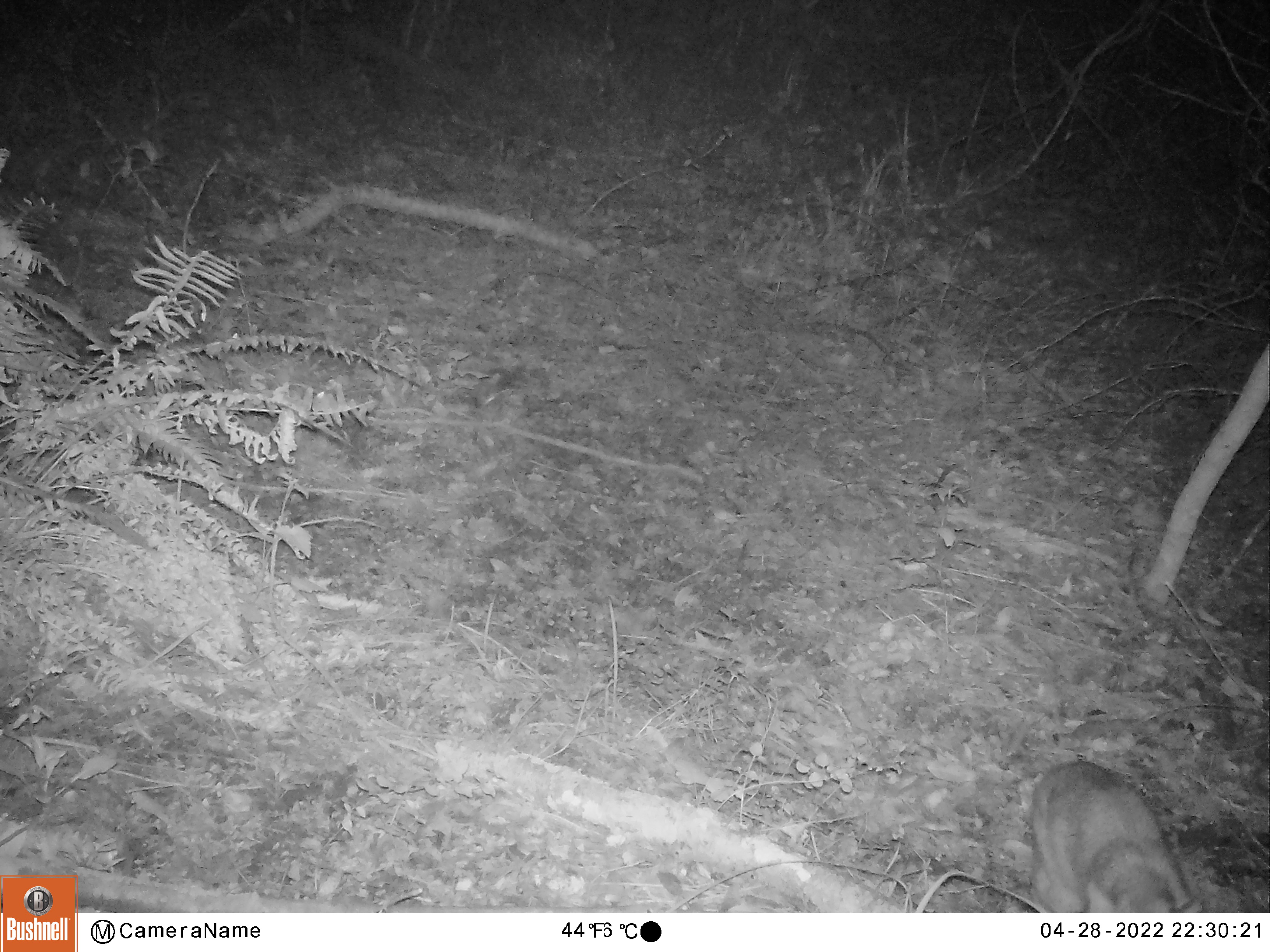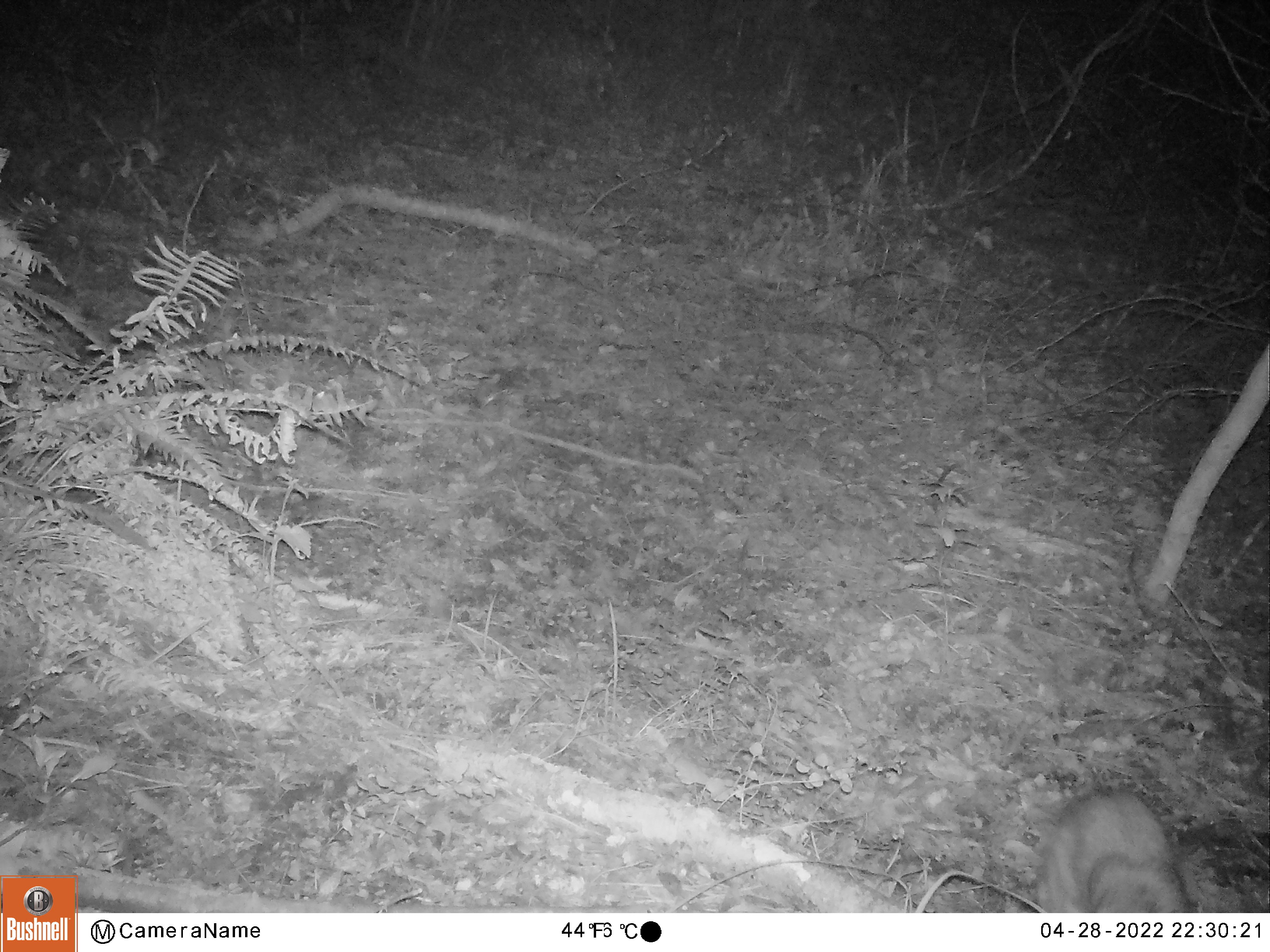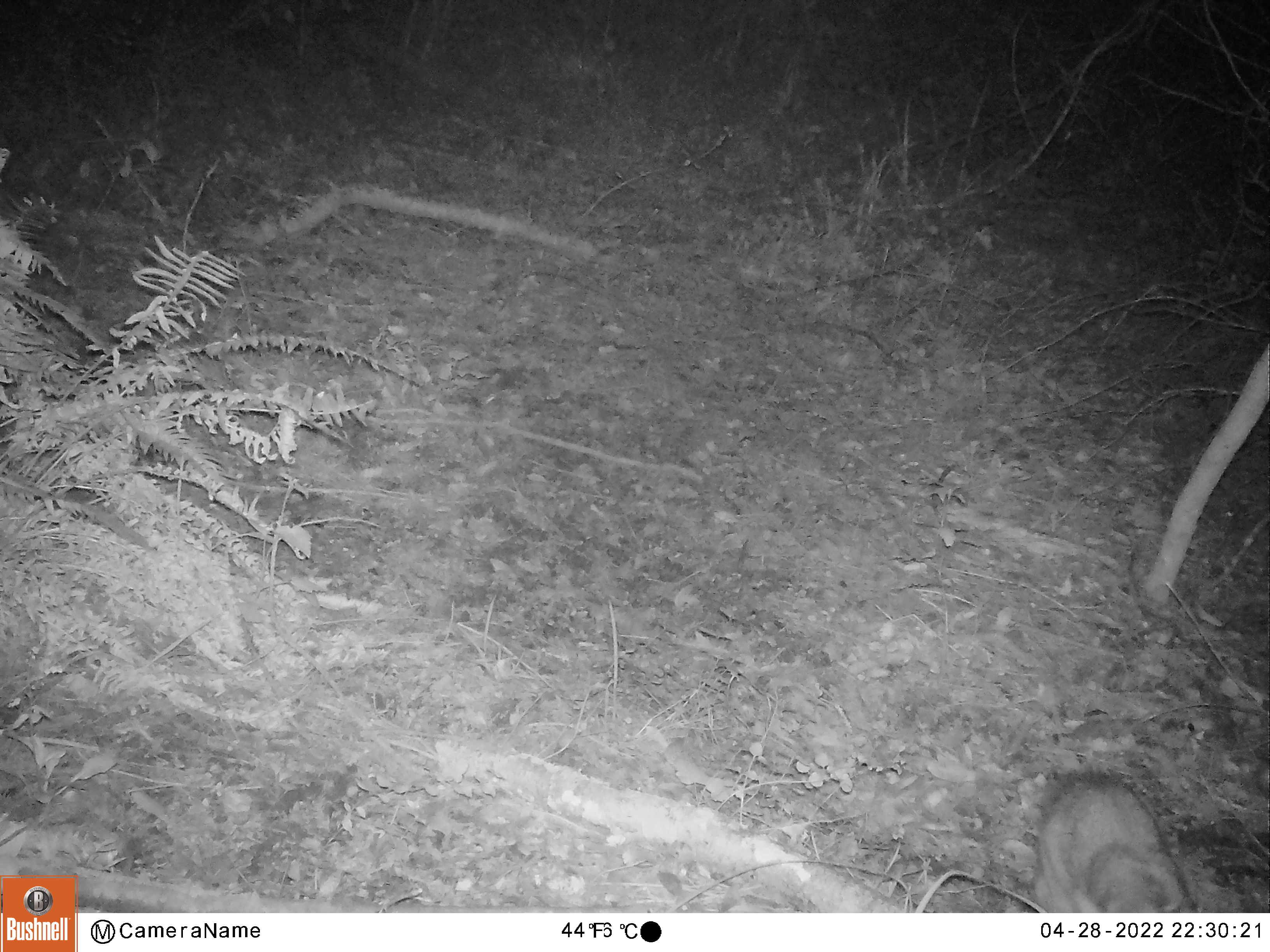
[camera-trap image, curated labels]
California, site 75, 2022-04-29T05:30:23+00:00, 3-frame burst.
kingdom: Animalia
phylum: Chordata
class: Mammalia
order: Carnivora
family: Felidae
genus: Lynx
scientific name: Lynx rufus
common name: bobcat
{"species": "bobcat (Lynx rufus)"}